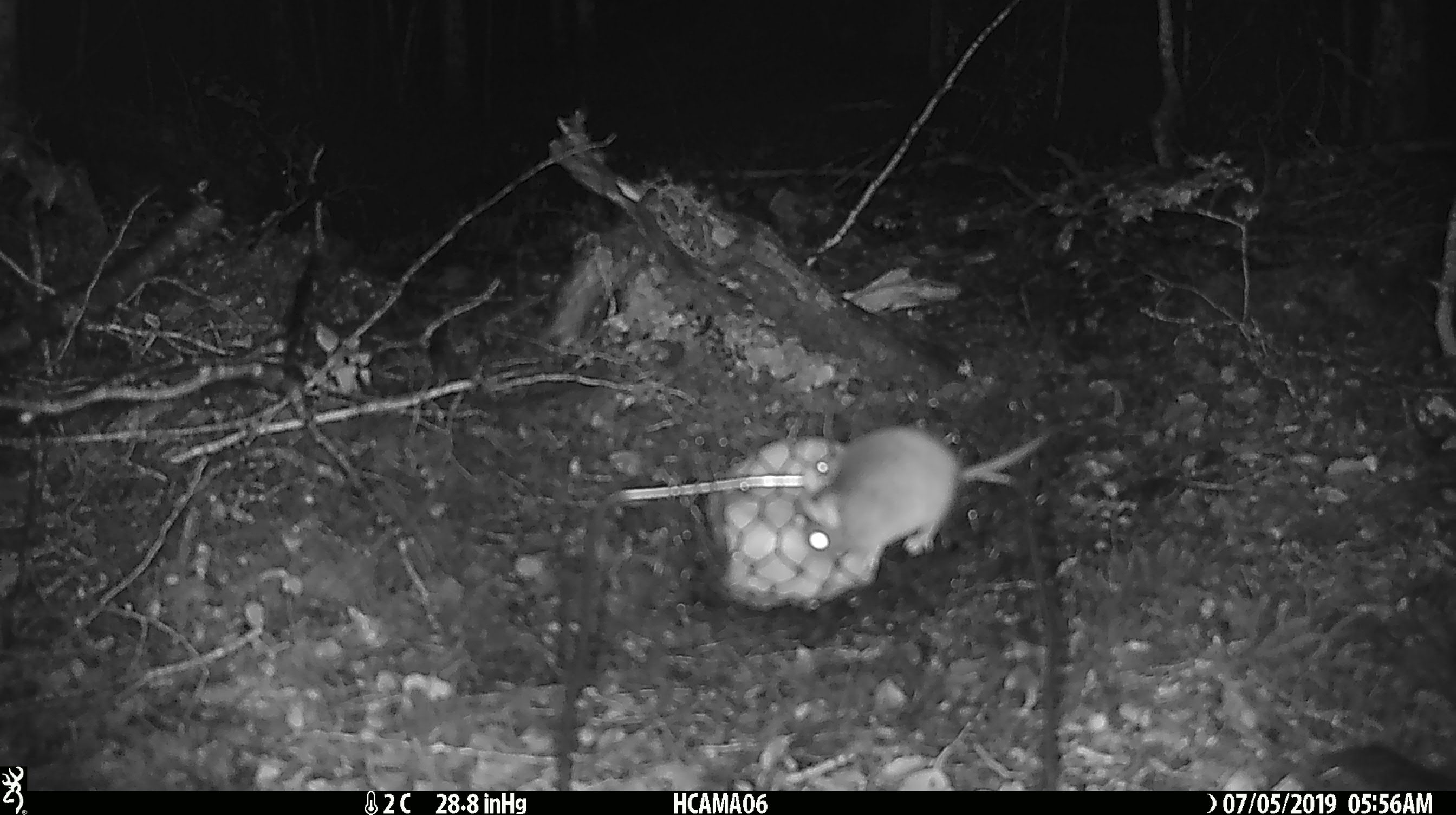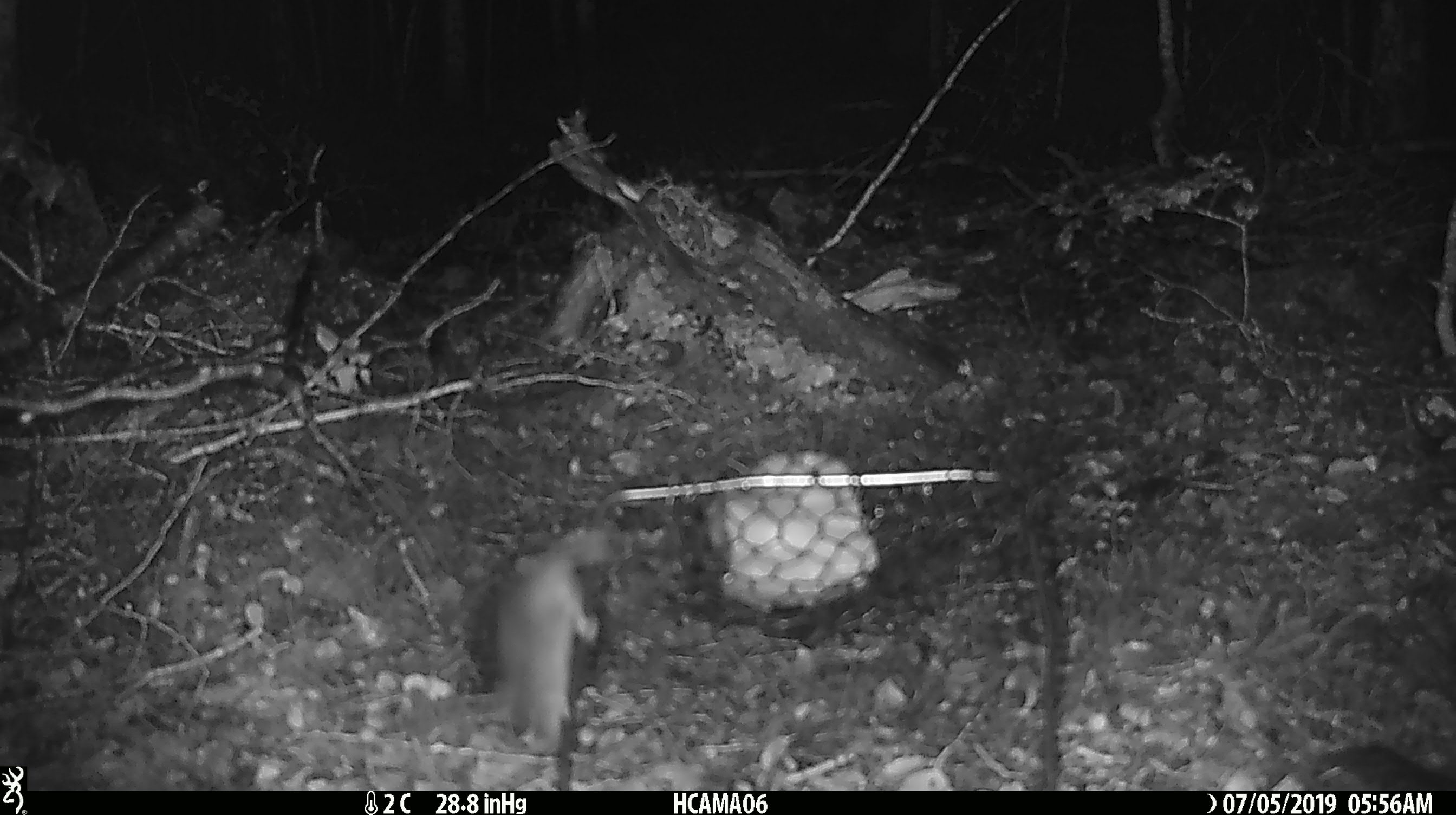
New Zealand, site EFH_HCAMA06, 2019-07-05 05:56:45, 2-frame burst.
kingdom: Animalia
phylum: Chordata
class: Mammalia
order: Rodentia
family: Muridae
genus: Mus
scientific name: Mus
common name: mouse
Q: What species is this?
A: Mouse (Mus).